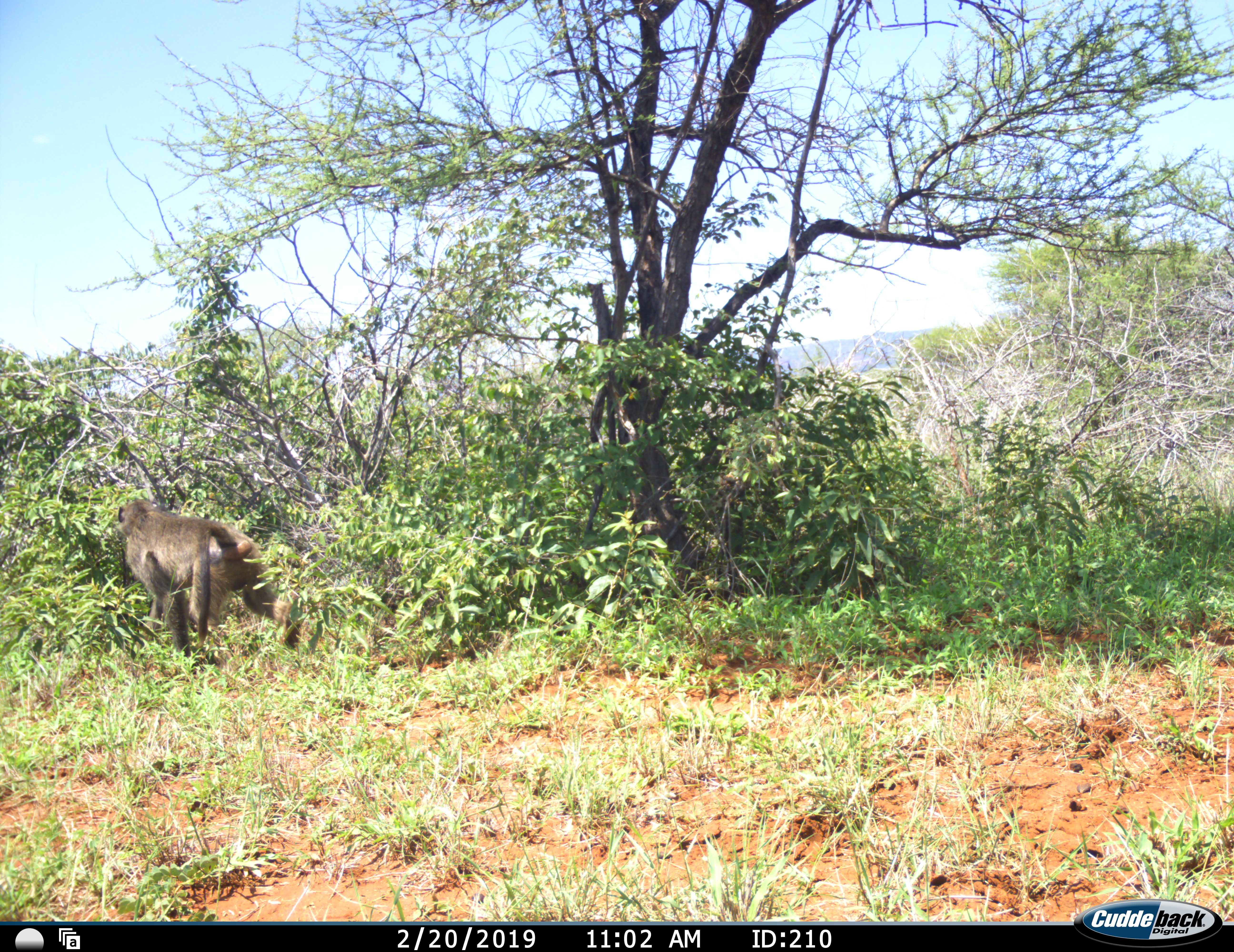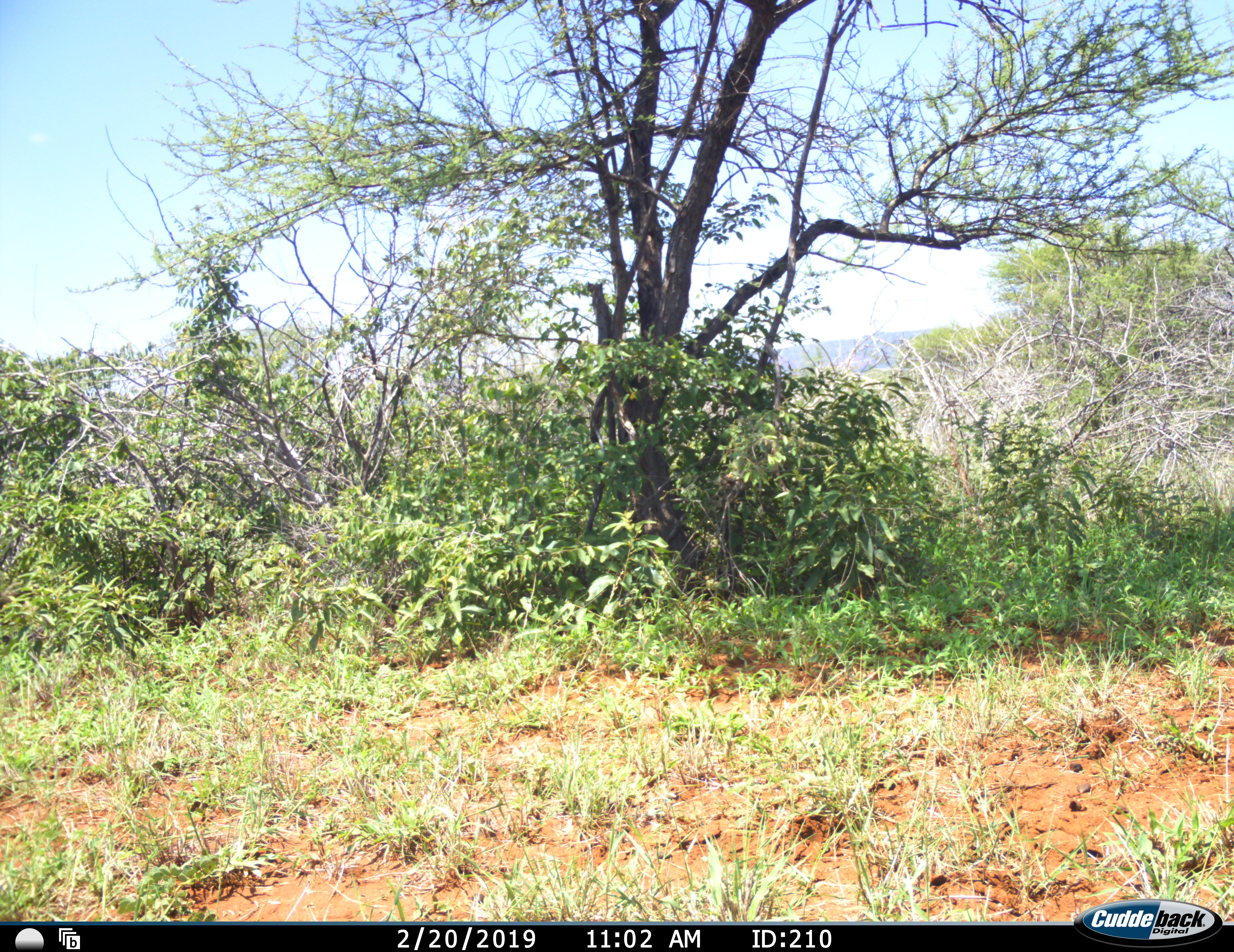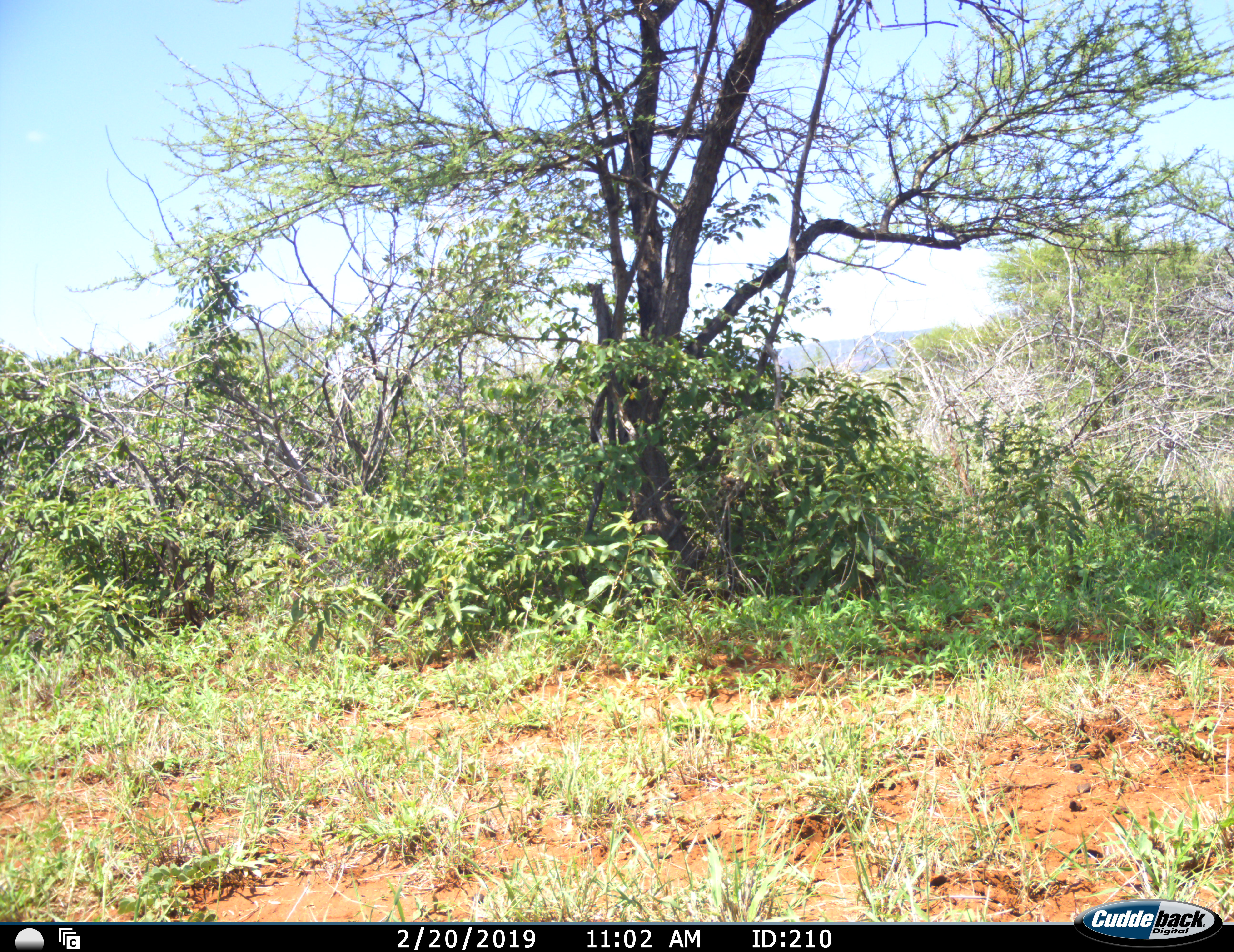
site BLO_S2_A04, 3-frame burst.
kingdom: Animalia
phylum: Chordata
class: Mammalia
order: Primates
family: Cercopithecidae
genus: Papio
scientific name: Papio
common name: baboon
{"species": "baboon (Papio)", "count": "1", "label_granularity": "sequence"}